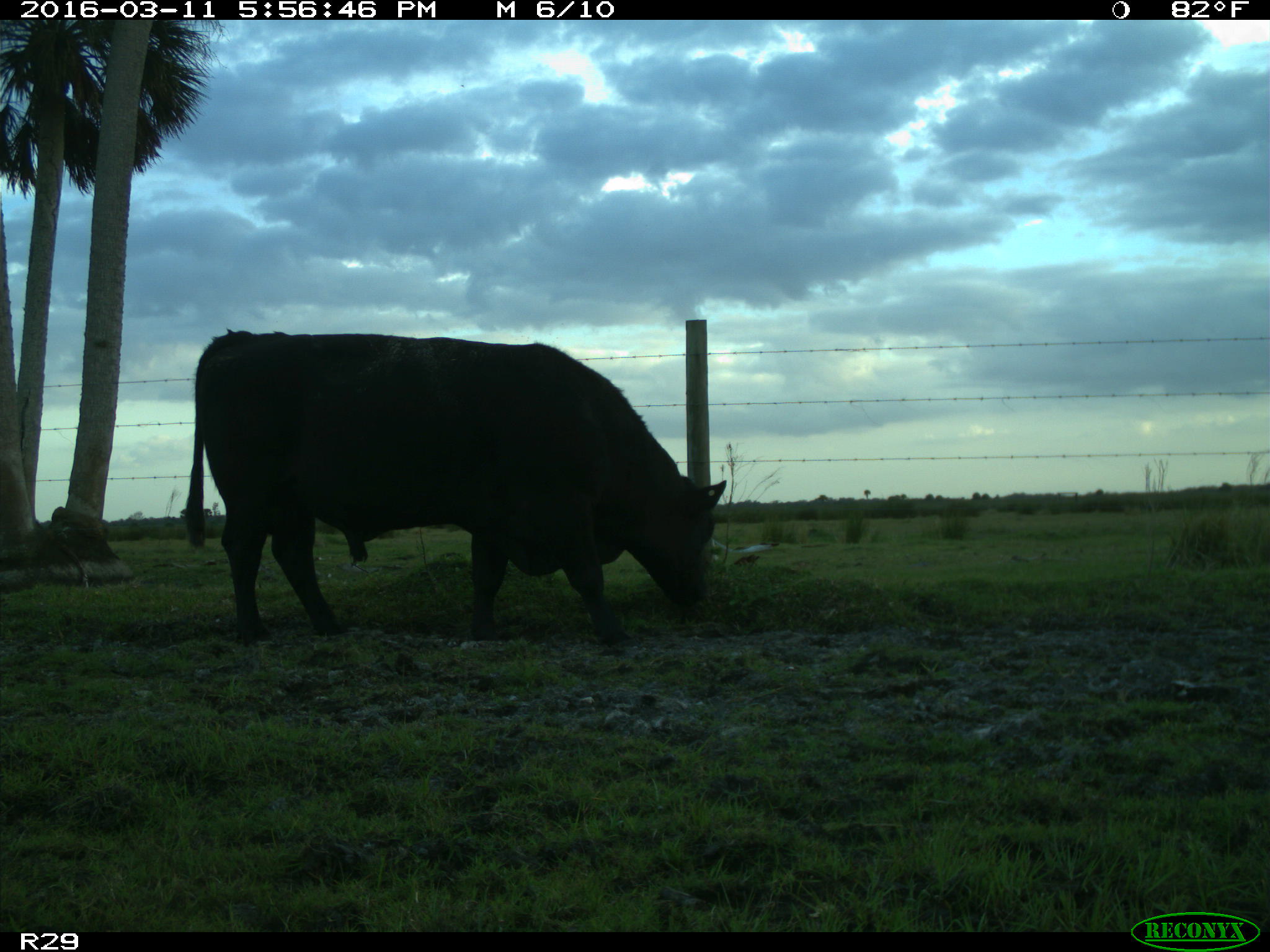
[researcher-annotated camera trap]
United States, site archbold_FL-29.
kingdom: Animalia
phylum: Chordata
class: Mammalia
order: Artiodactyla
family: Bovidae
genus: Bos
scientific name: Bos taurus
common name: domestic cow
Bos taurus (domestic cow).